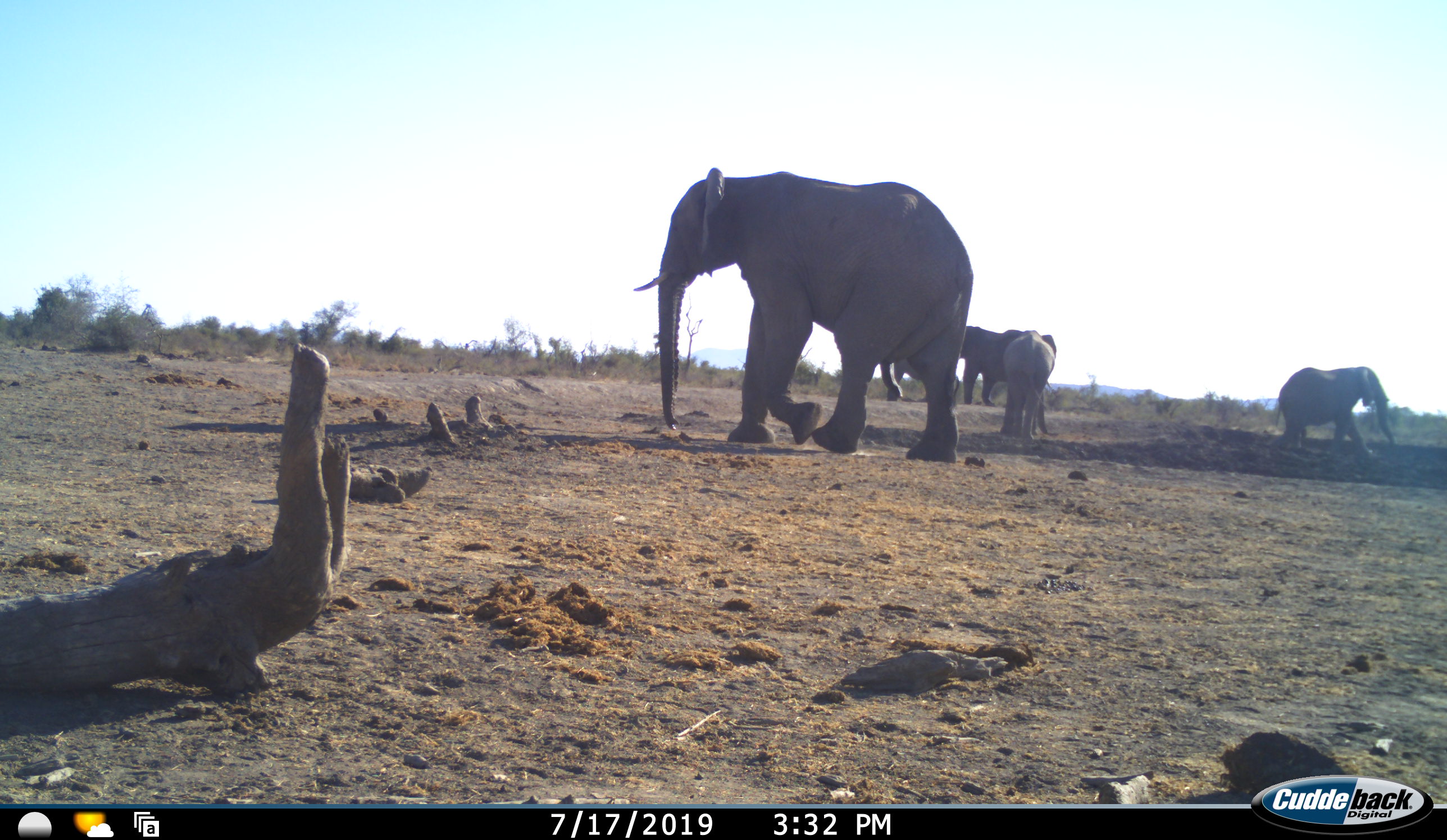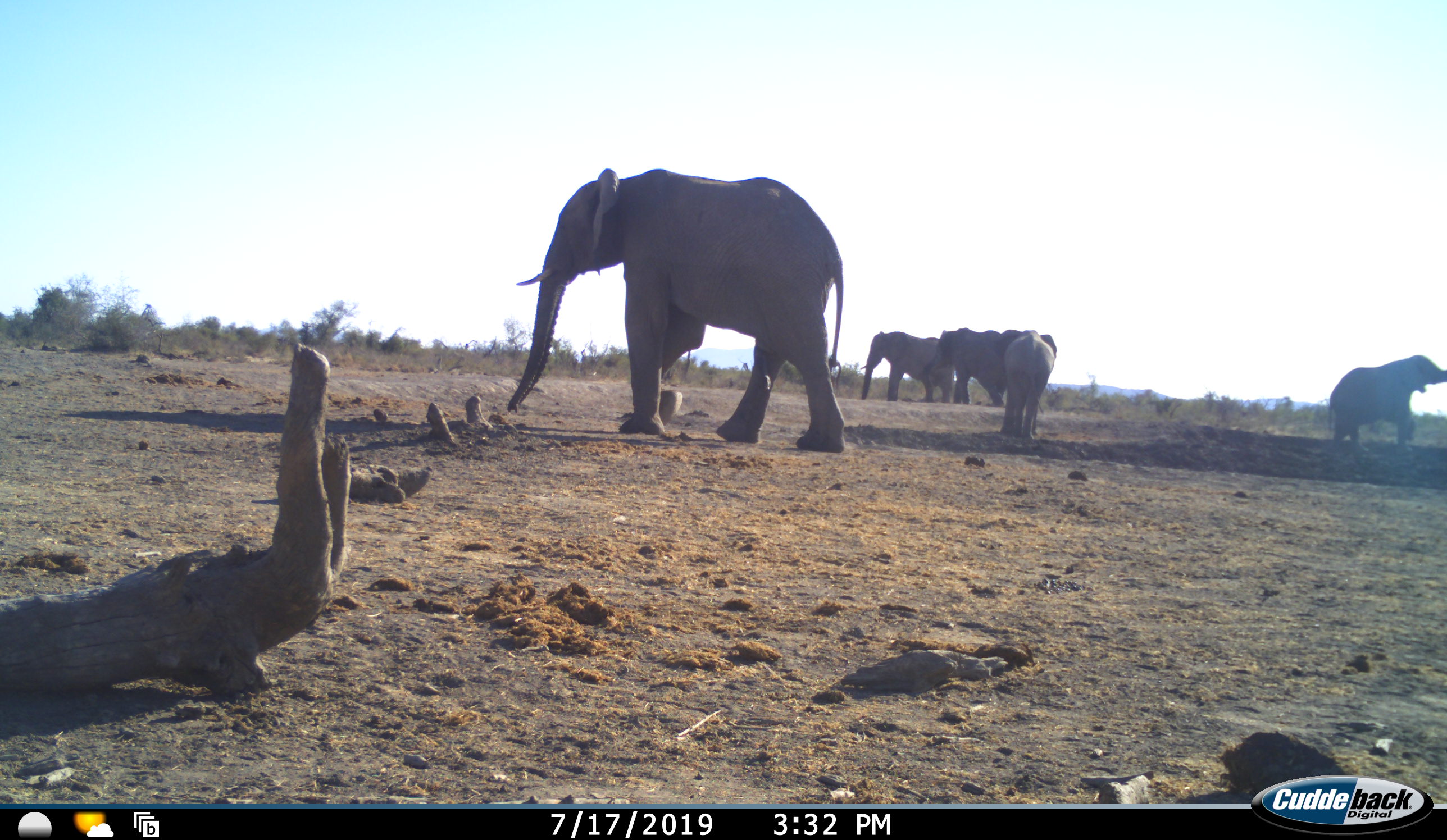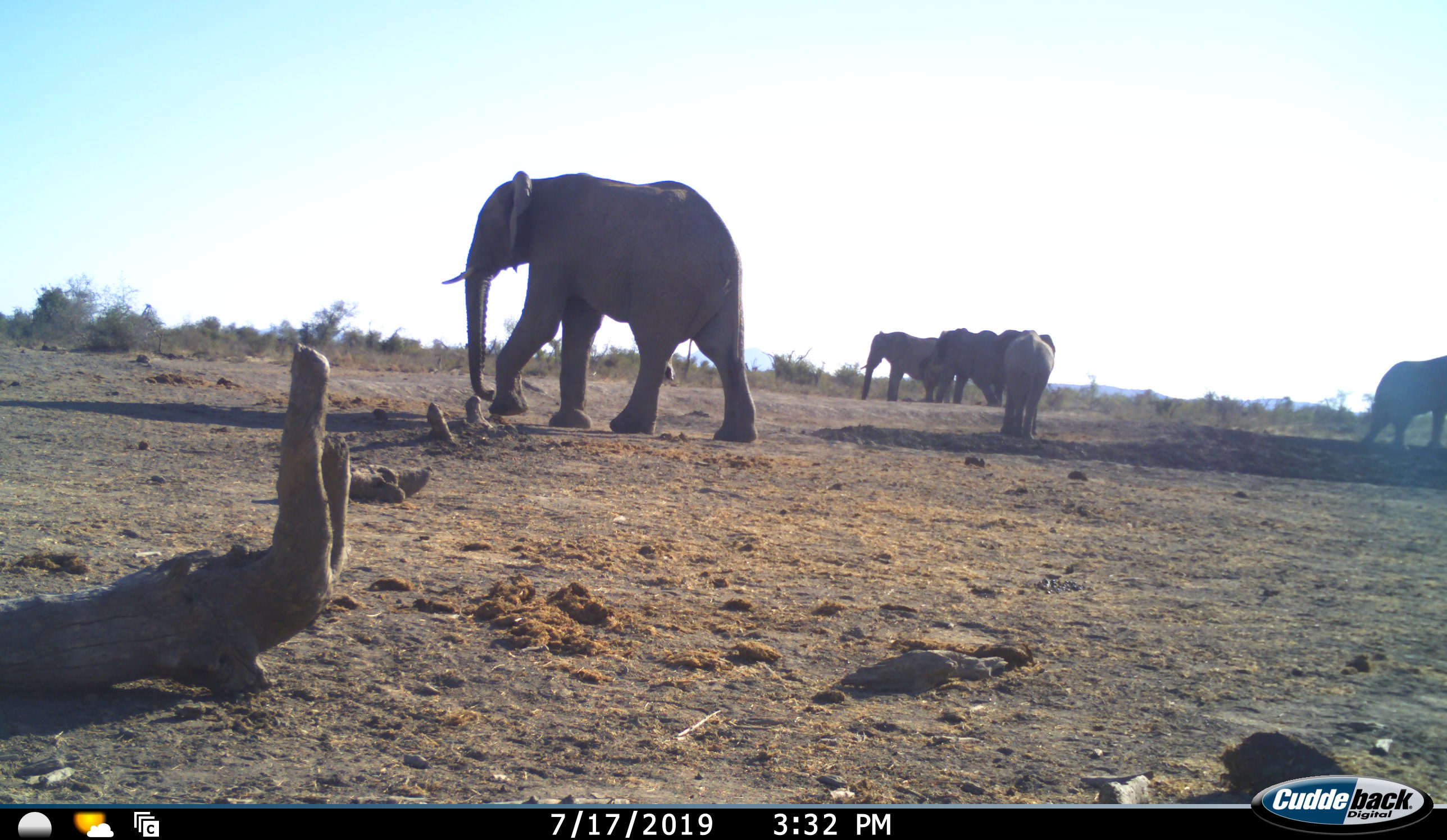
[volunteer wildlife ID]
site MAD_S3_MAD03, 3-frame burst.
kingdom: Animalia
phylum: Chordata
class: Mammalia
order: Proboscidea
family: Elephantidae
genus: Loxodonta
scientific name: Loxodonta africana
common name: african bush elephant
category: elephant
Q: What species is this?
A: Elephant (african bush elephant) (Loxodonta africana).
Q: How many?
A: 5.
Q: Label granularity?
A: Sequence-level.